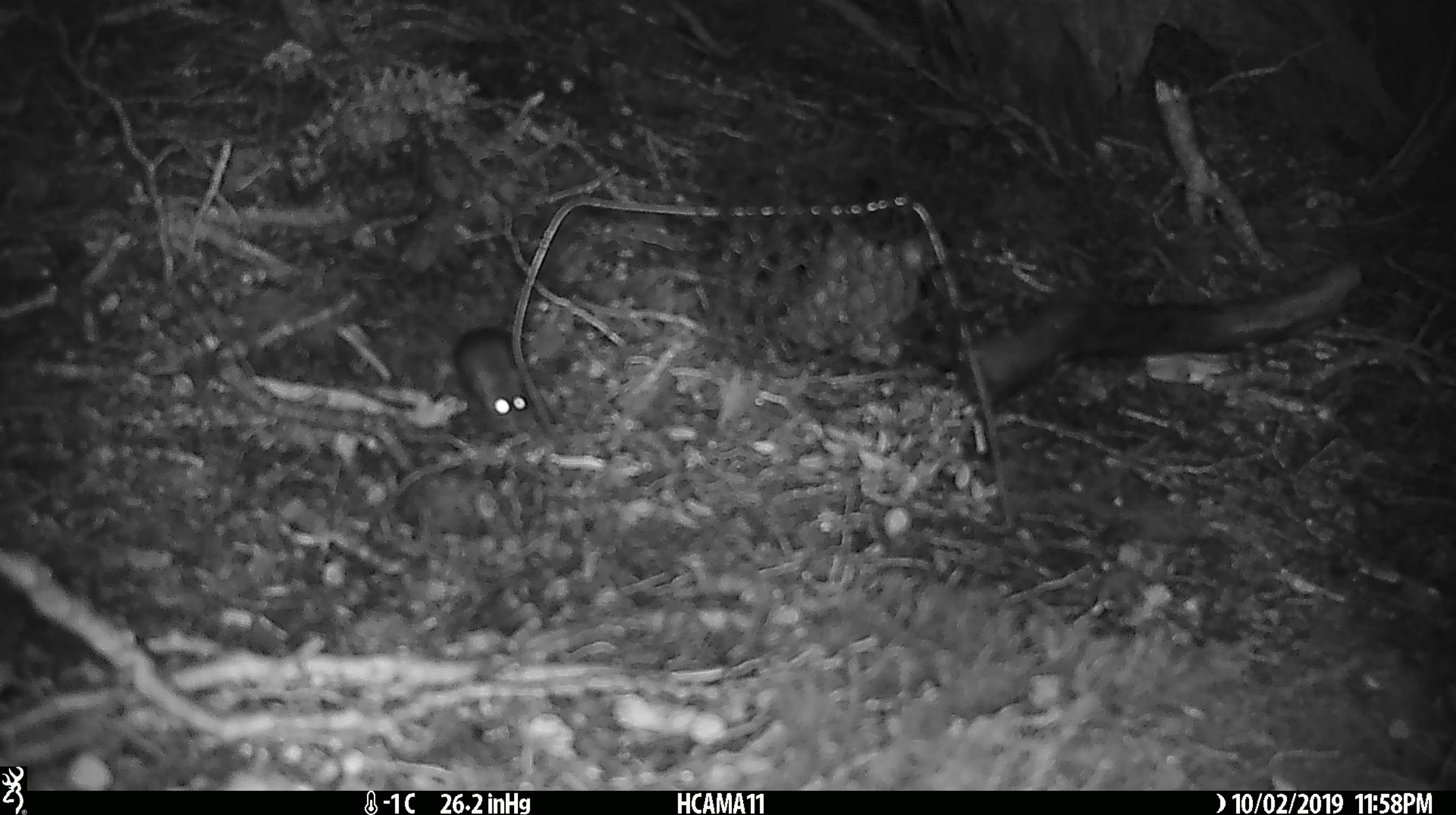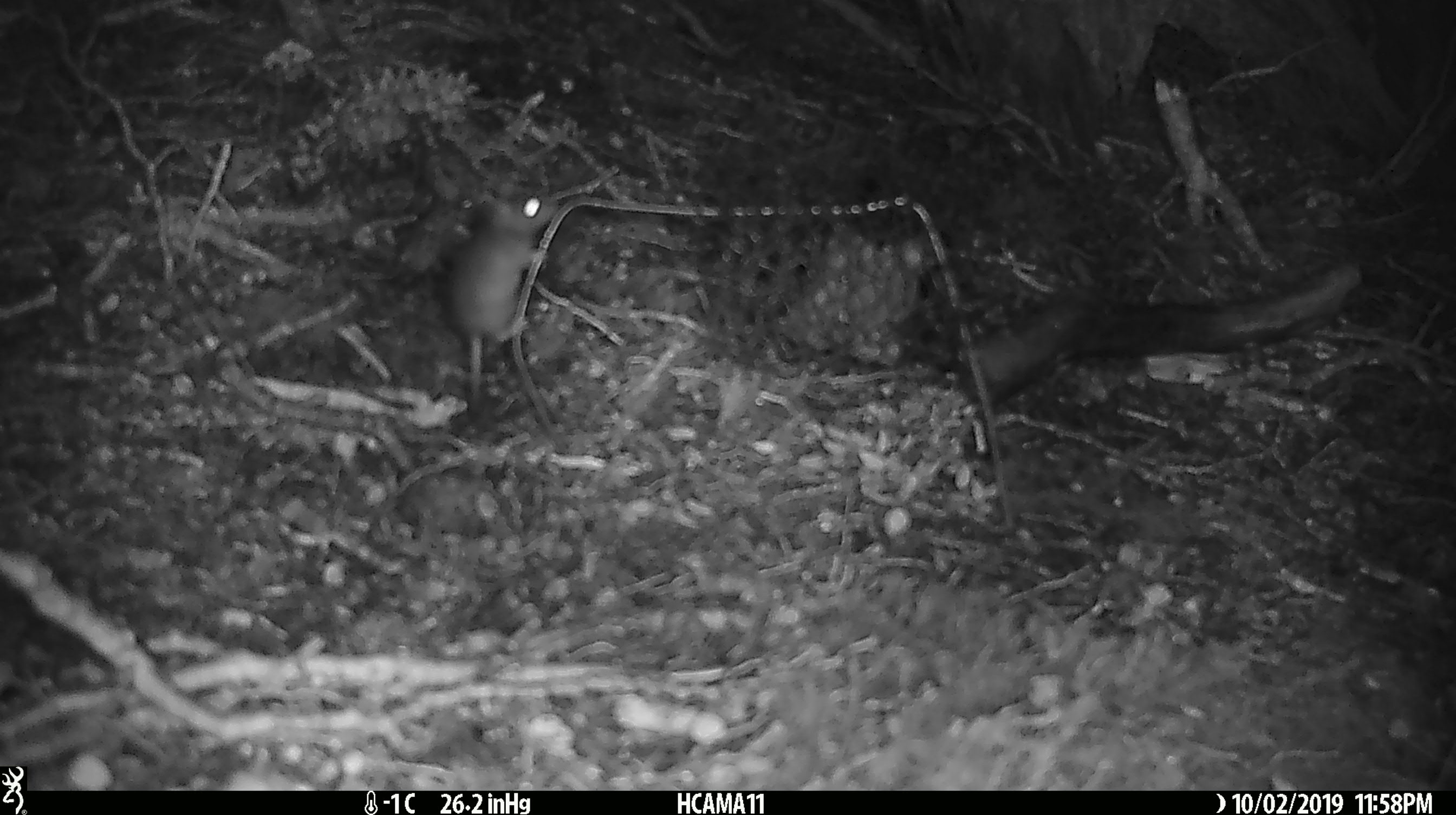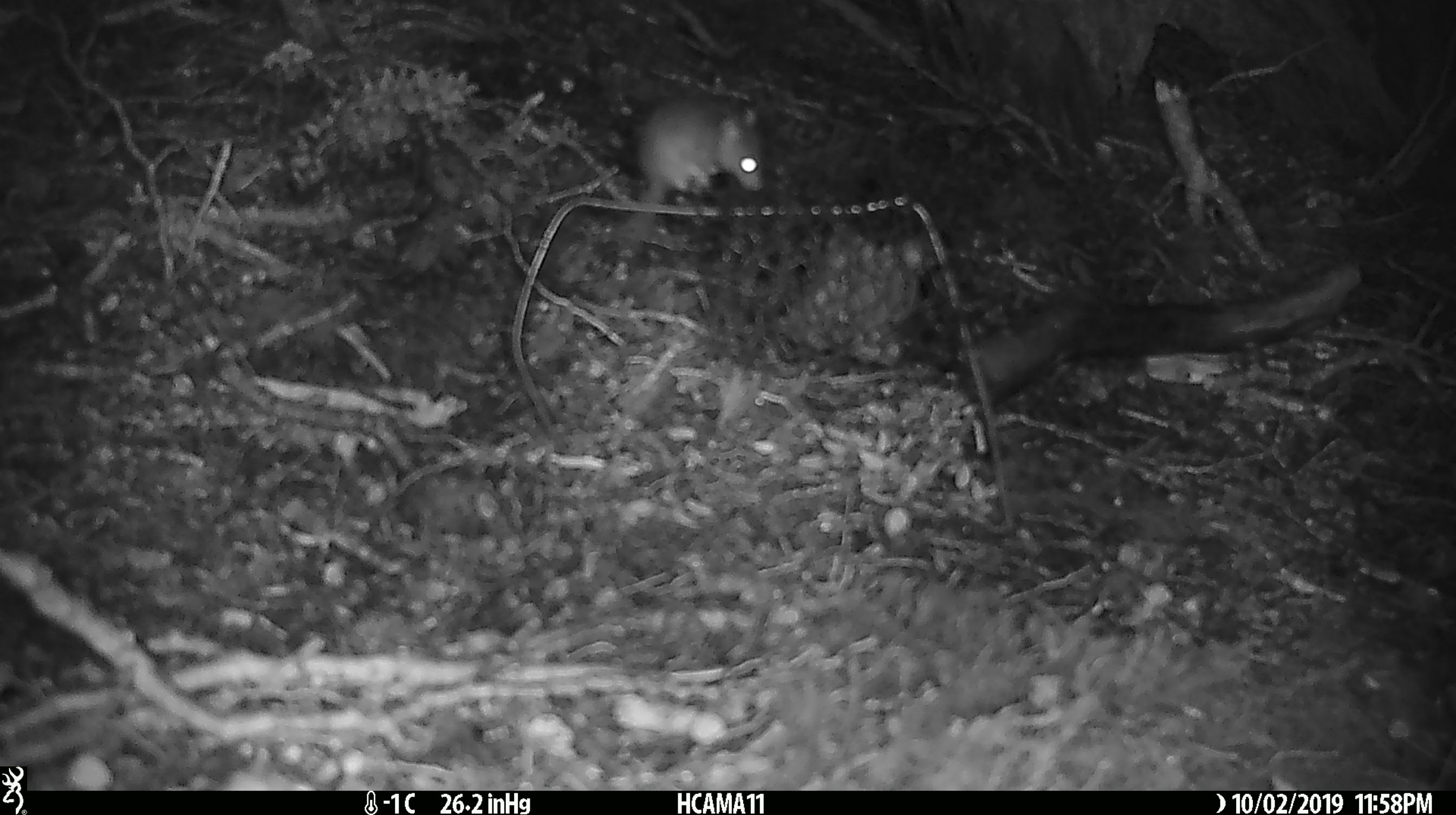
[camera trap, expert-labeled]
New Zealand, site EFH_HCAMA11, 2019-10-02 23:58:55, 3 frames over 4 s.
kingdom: Animalia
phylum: Chordata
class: Mammalia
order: Rodentia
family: Muridae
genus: Mus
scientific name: Mus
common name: mouse